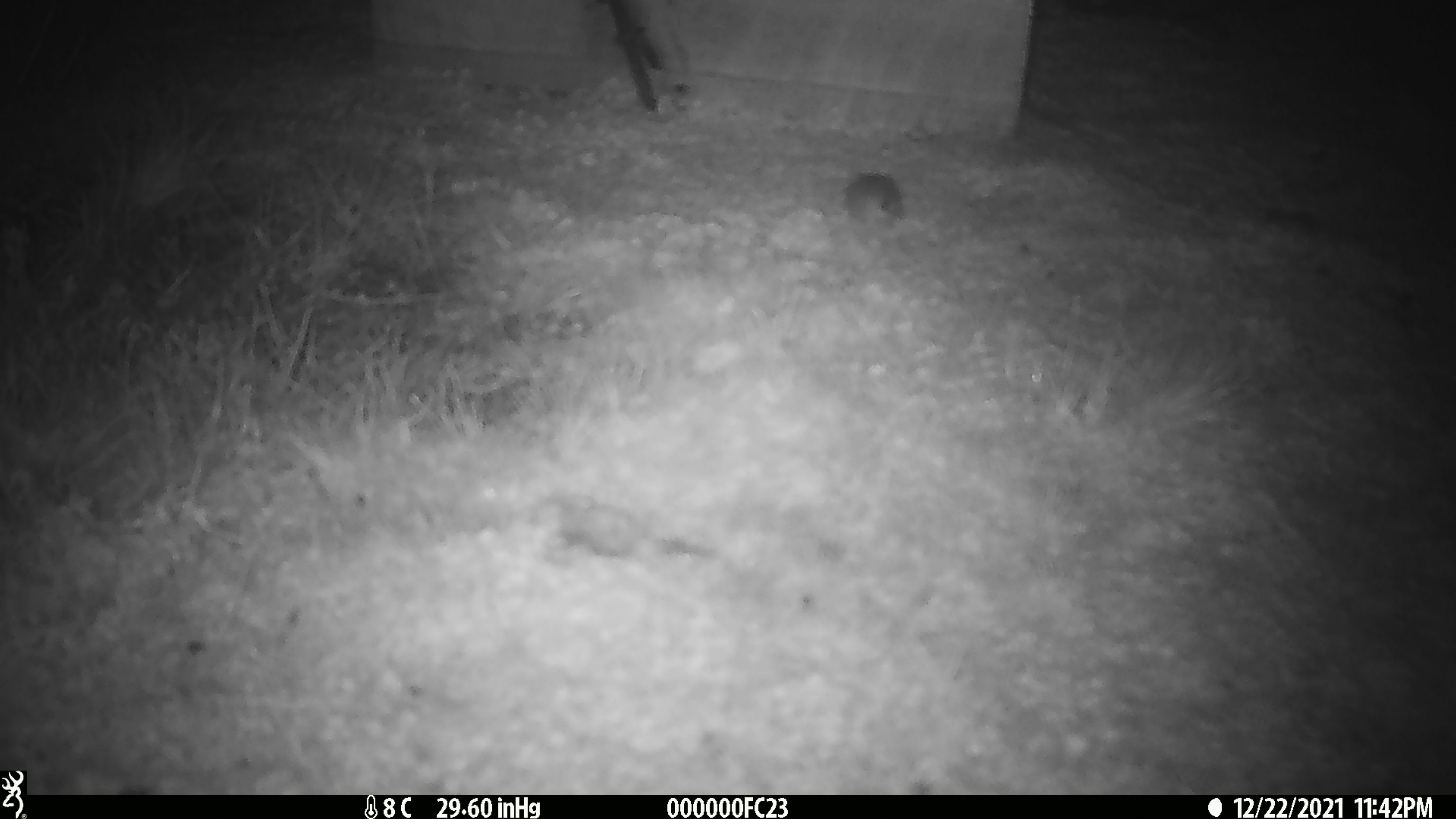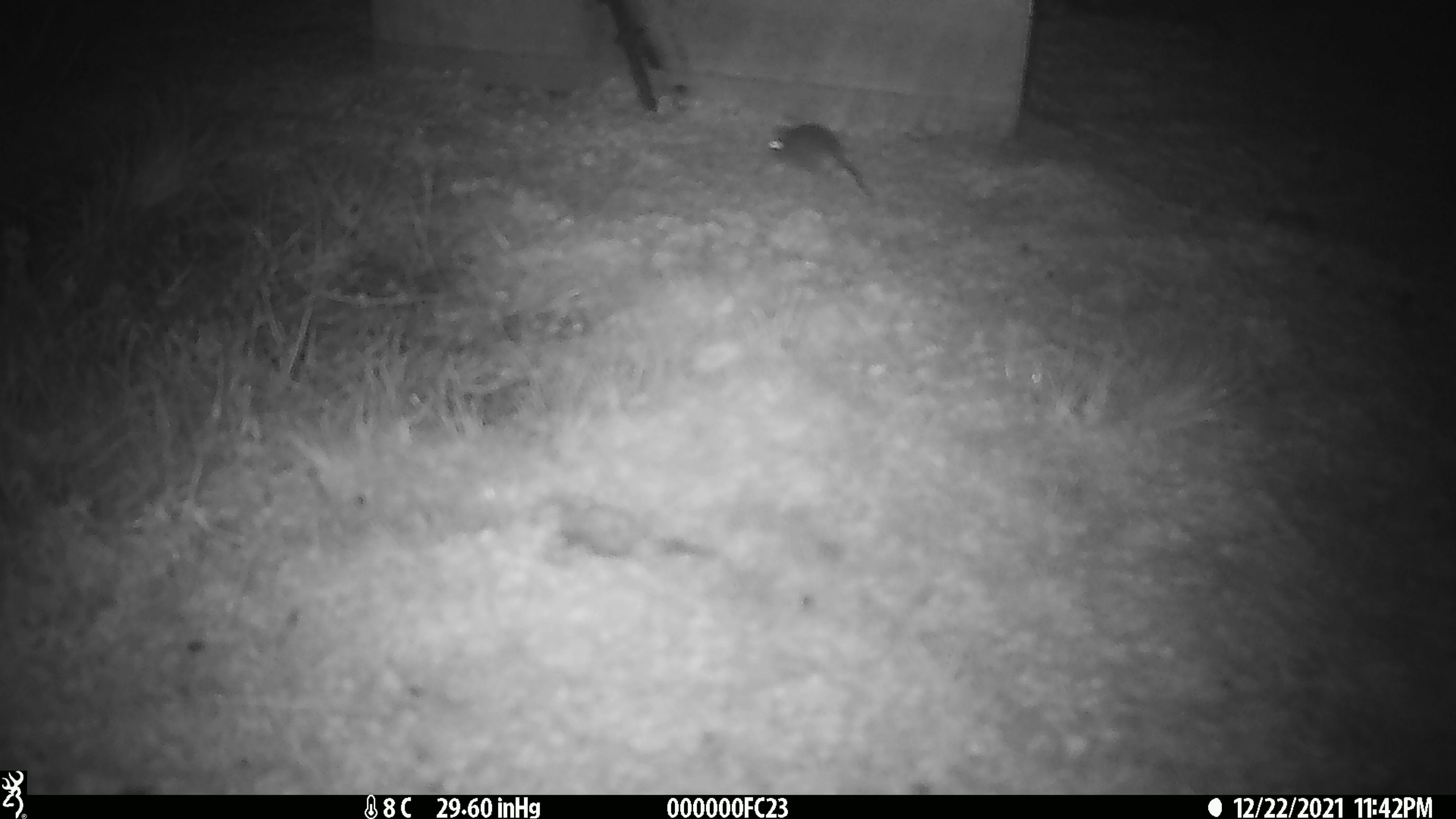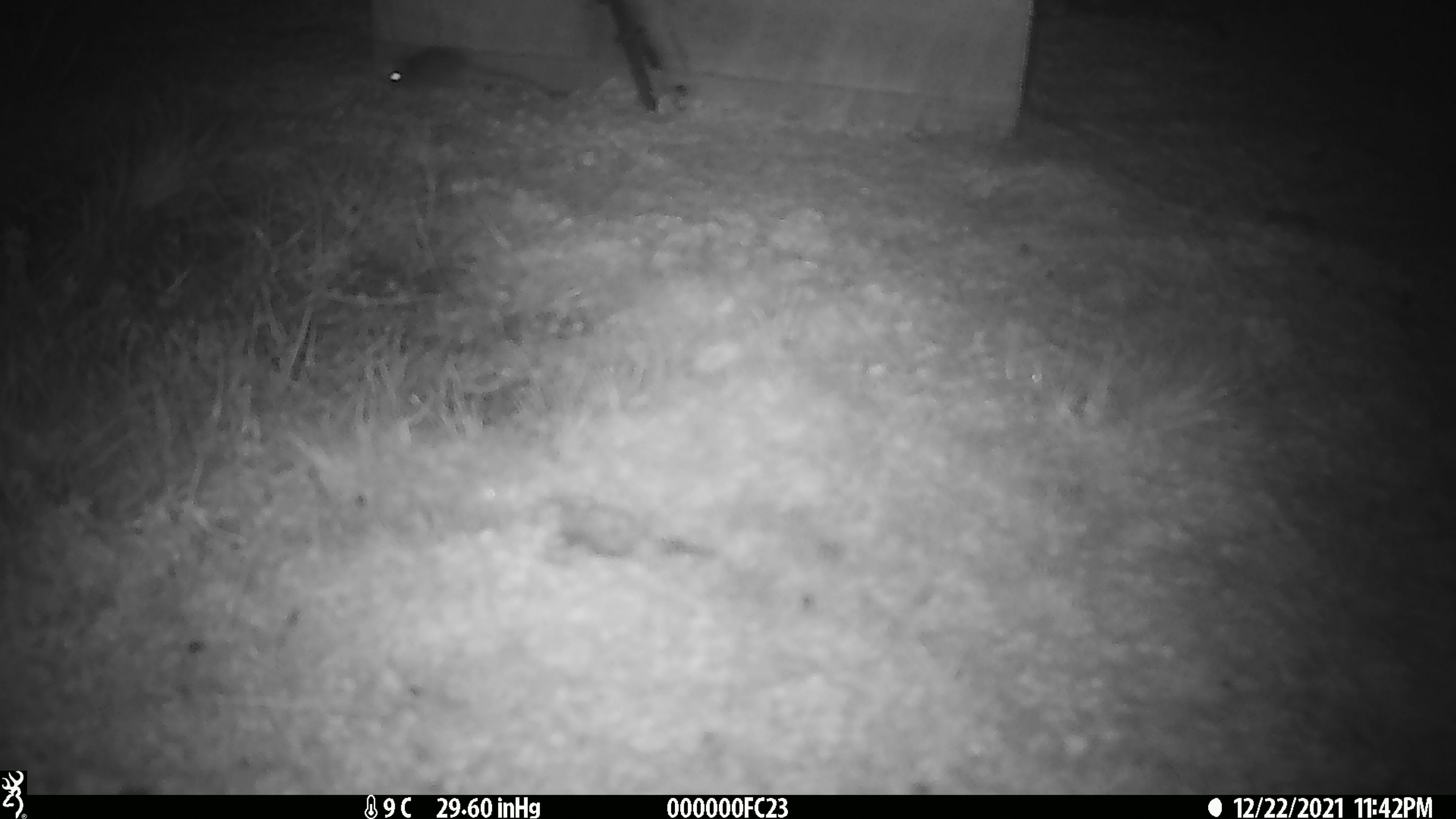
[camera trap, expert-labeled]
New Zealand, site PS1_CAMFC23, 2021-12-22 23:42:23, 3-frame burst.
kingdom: Animalia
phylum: Chordata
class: Mammalia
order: Rodentia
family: Muridae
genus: Mus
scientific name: Mus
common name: mouse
Mouse (Mus).